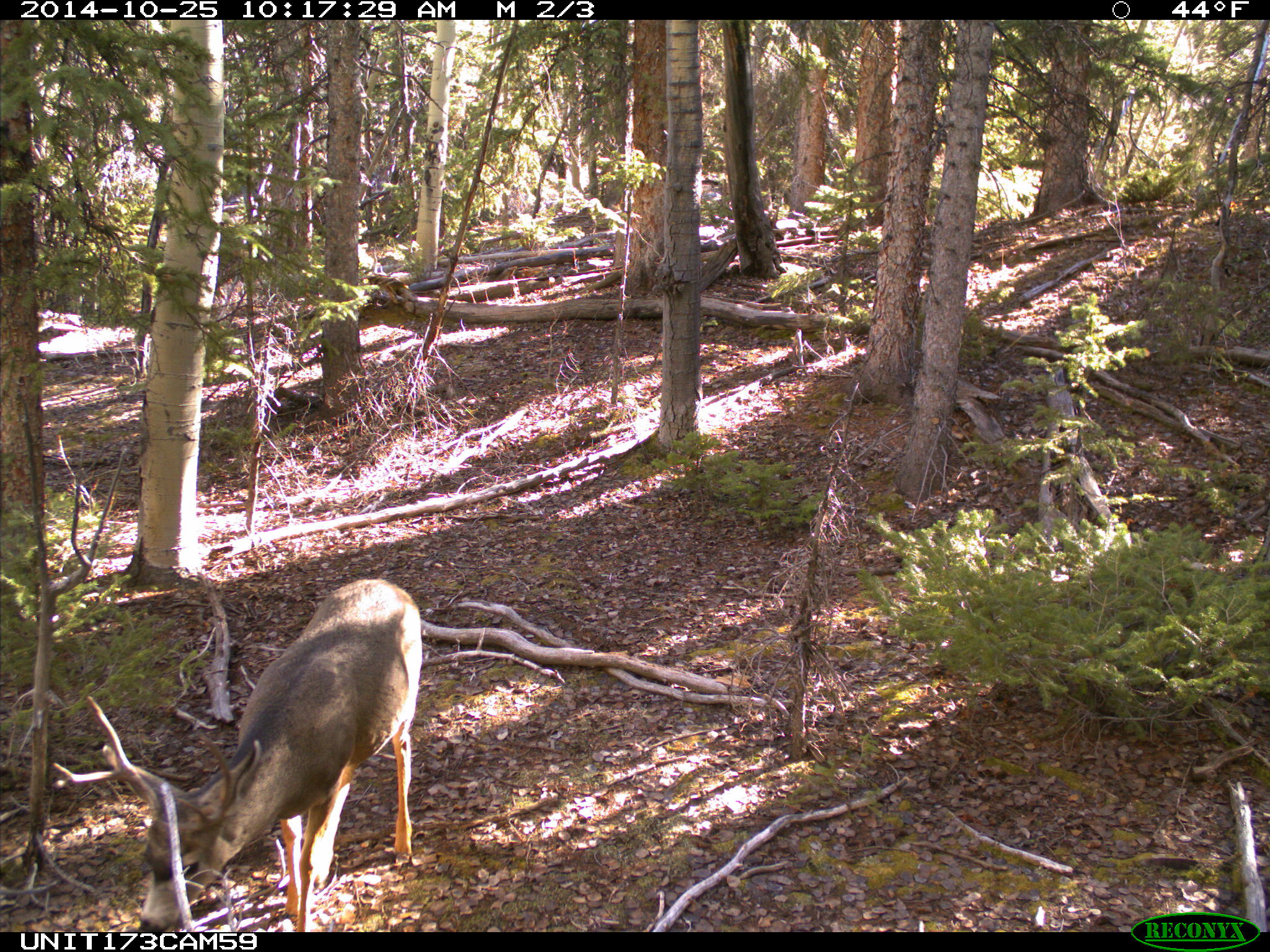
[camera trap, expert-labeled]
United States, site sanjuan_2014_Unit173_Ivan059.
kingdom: Animalia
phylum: Chordata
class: Mammalia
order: Artiodactyla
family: Cervidae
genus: Odocoileus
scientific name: Odocoileus hemionus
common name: mule deer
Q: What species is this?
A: Odocoileus hemionus (mule deer).